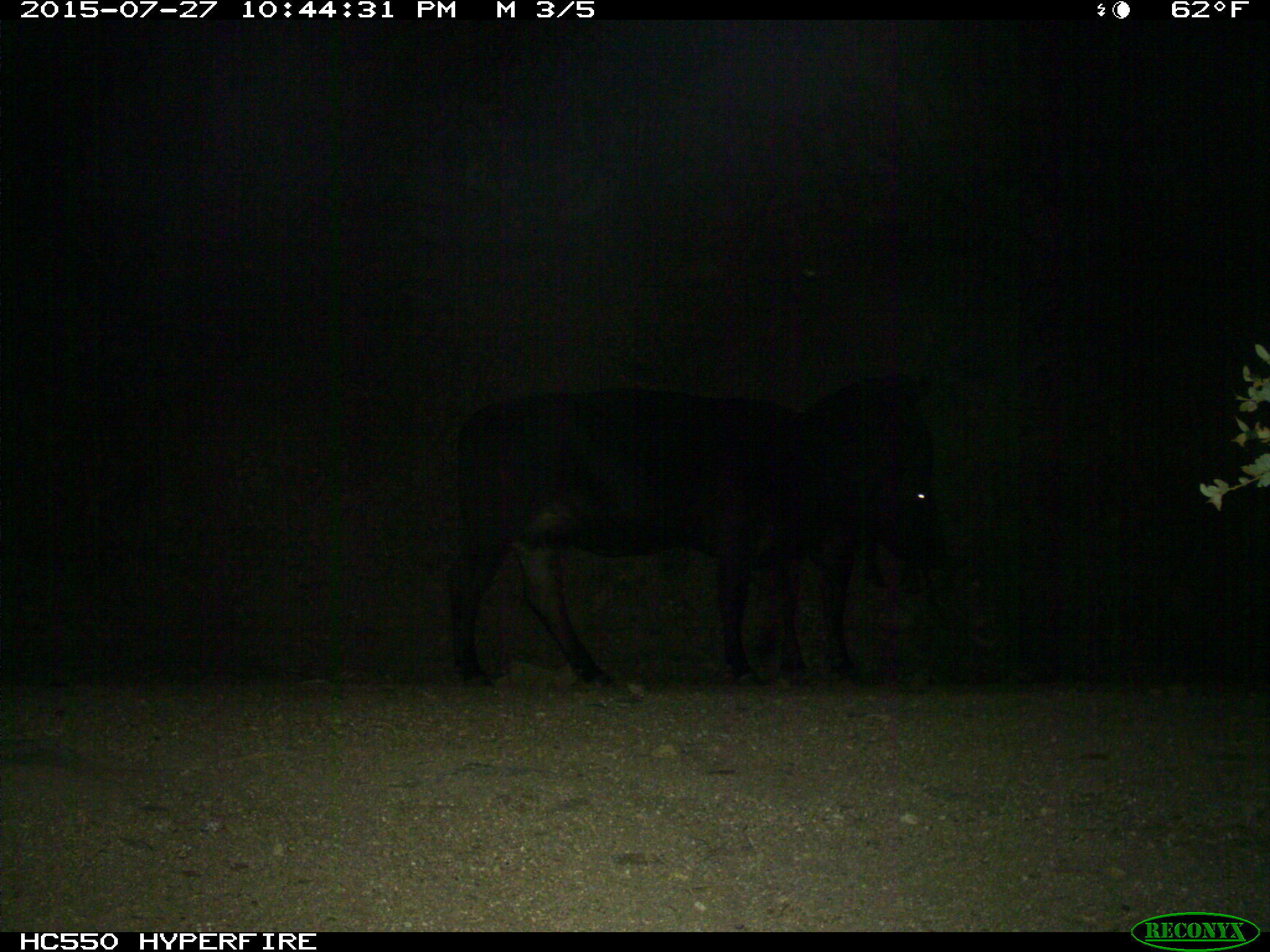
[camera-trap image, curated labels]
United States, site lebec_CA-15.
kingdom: Animalia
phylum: Chordata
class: Mammalia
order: Artiodactyla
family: Bovidae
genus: Bos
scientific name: Bos taurus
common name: domestic cow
Bos taurus (domestic cow).